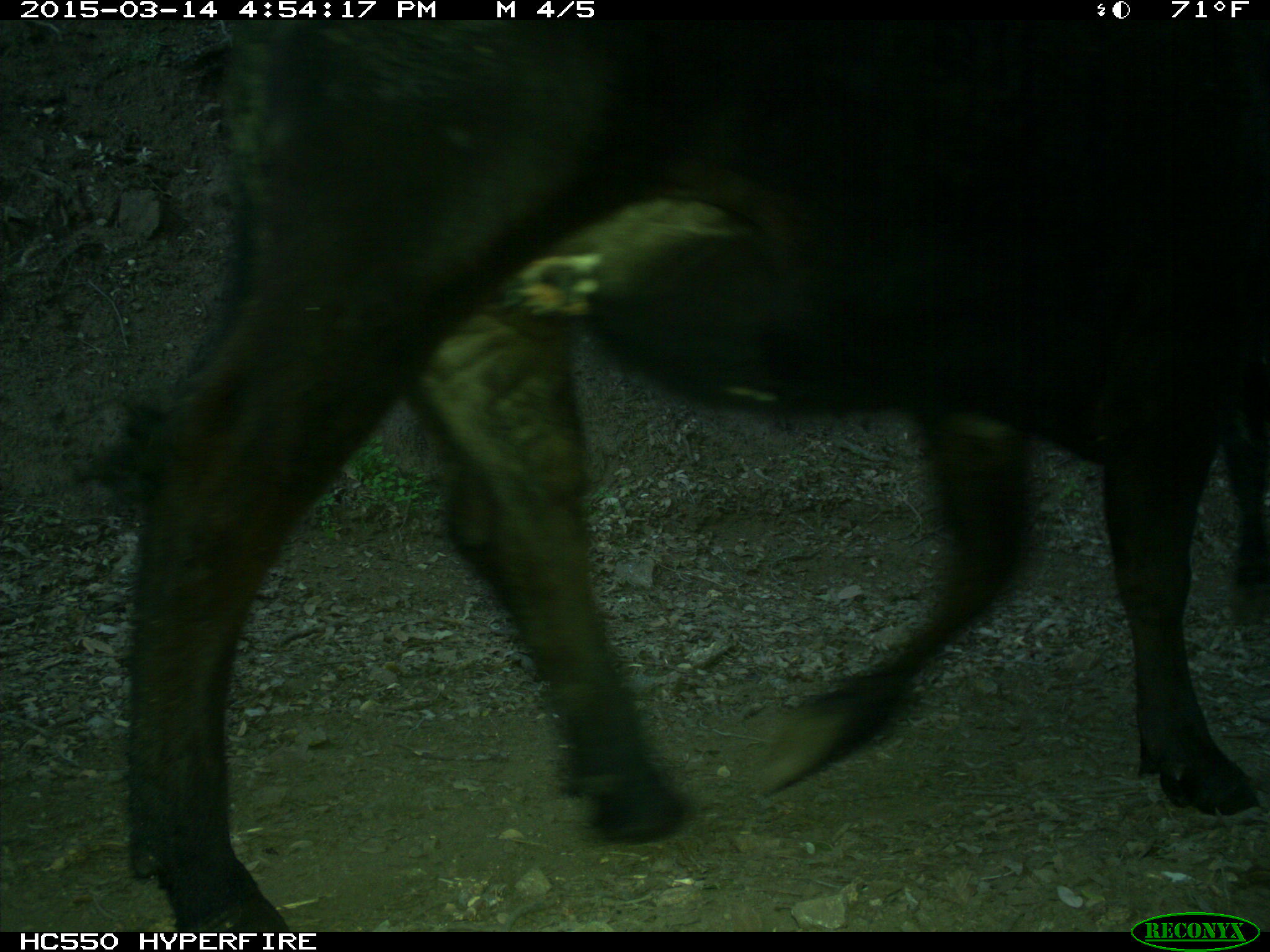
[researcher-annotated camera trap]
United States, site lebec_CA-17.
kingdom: Animalia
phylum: Chordata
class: Mammalia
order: Artiodactyla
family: Bovidae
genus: Bos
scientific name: Bos taurus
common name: domestic cow